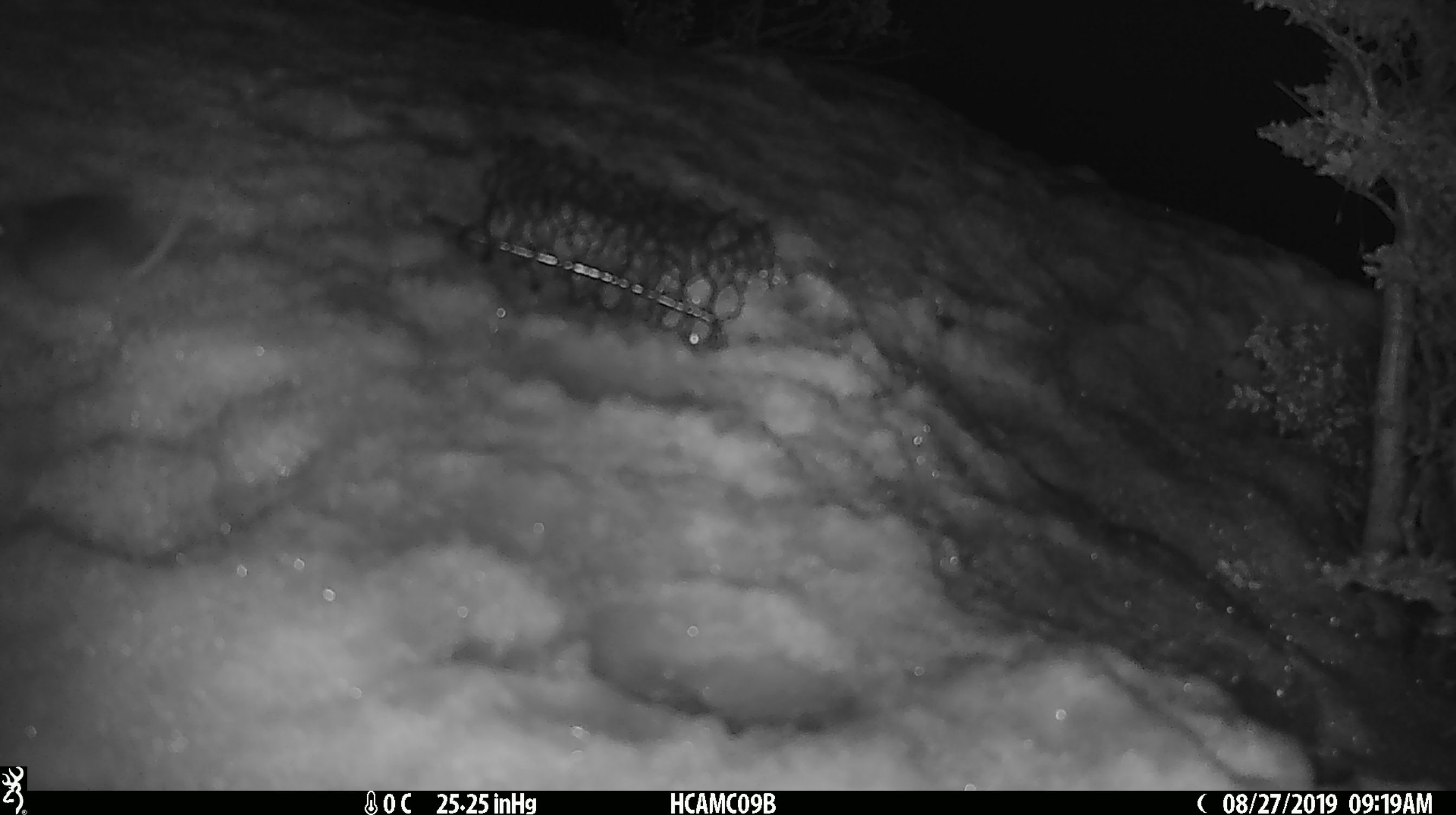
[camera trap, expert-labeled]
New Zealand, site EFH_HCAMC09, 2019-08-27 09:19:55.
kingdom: Animalia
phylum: Chordata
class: Mammalia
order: Rodentia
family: Muridae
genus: Mus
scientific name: Mus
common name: mouse